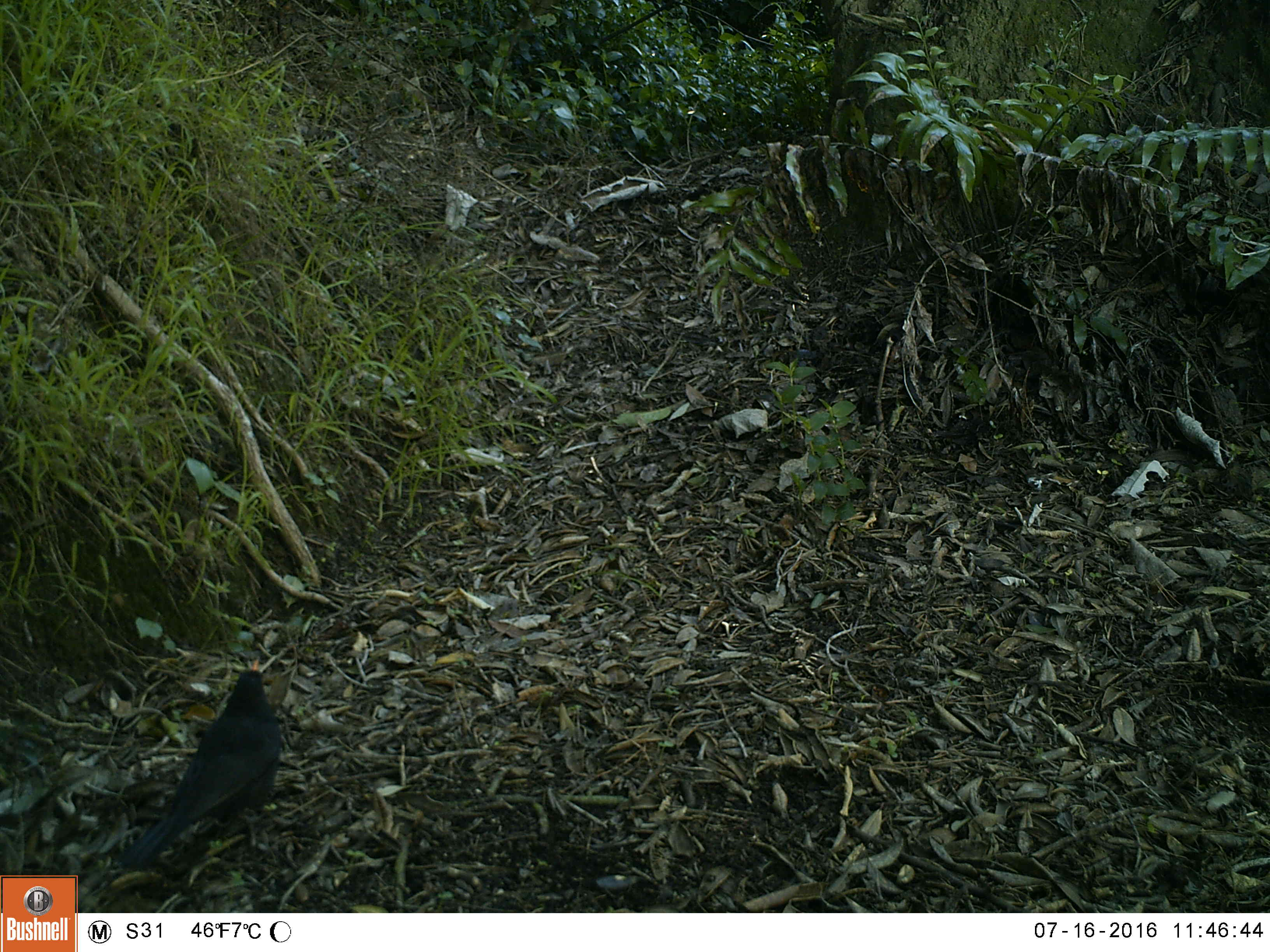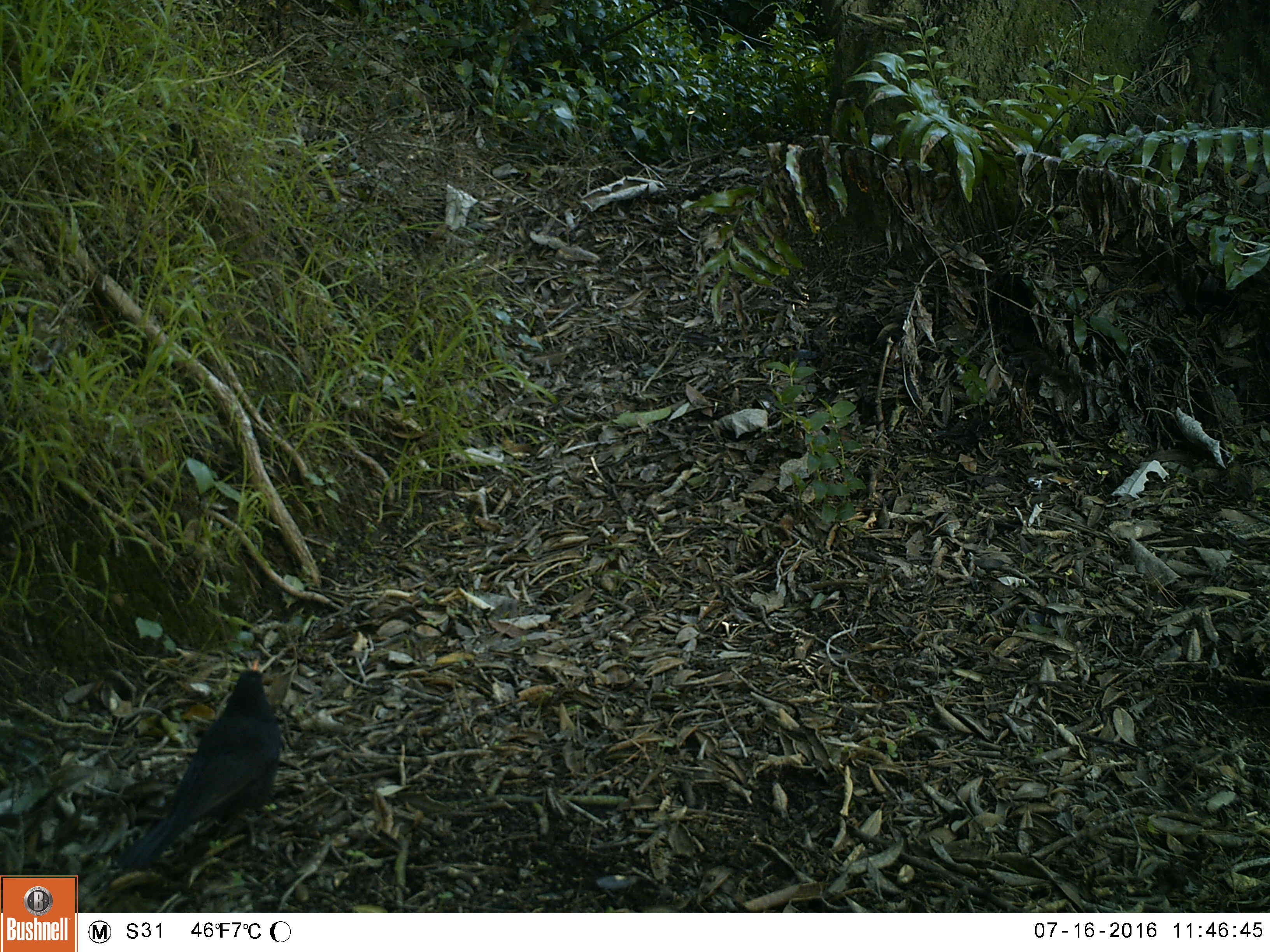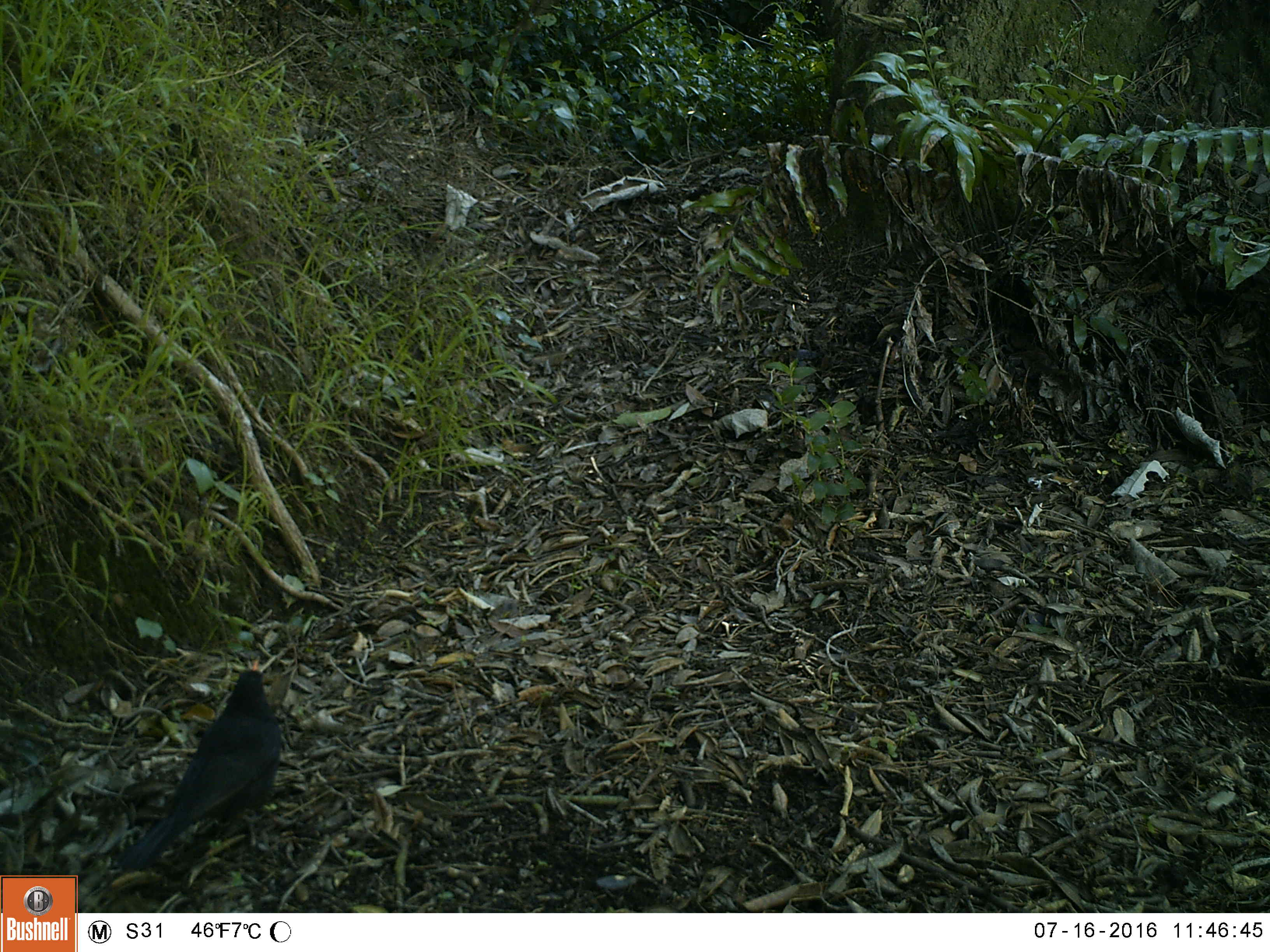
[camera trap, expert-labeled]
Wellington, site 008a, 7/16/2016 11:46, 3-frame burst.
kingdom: Animalia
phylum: Chordata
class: Aves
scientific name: Aves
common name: bird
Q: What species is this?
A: Bird (Aves).